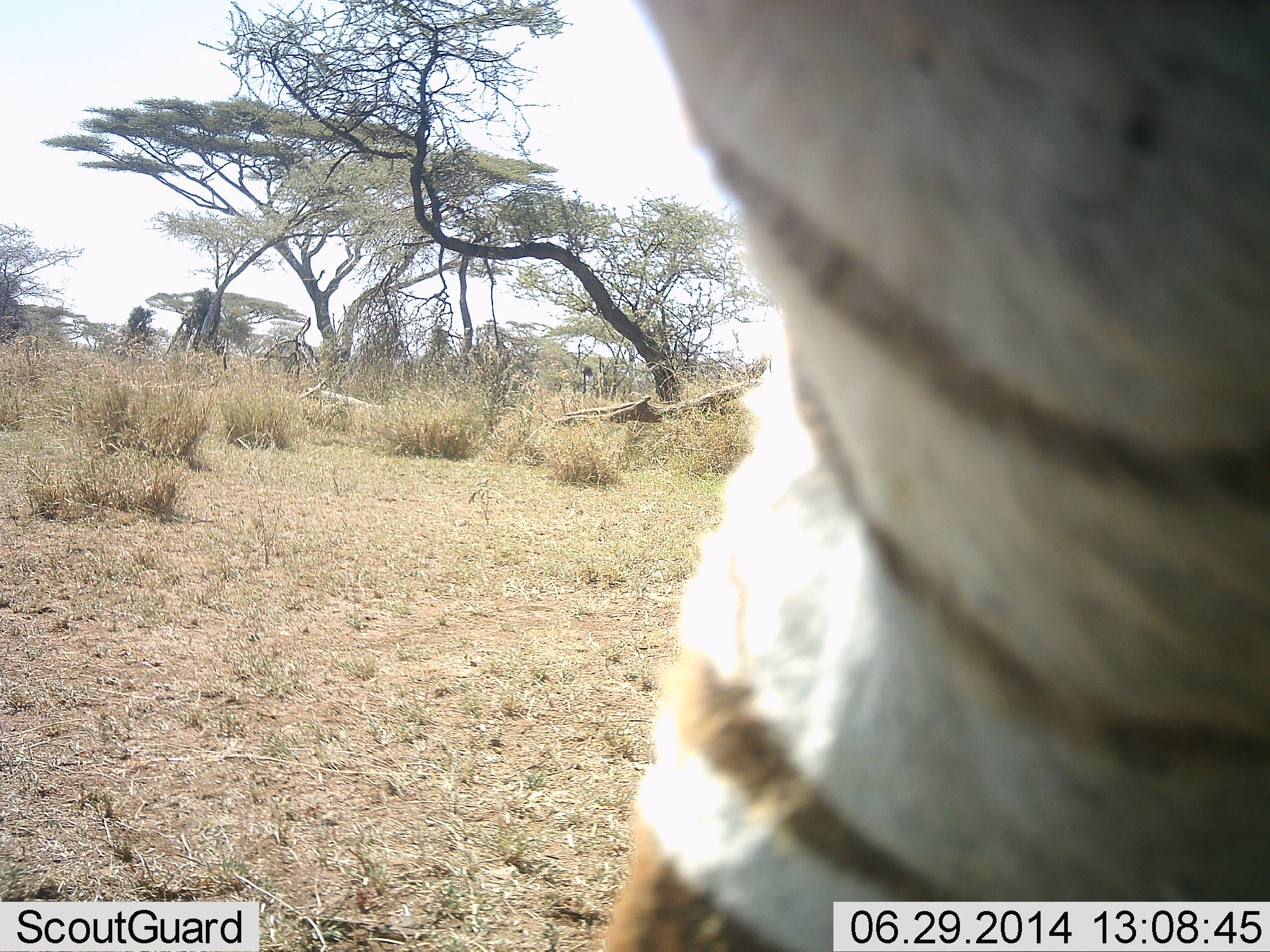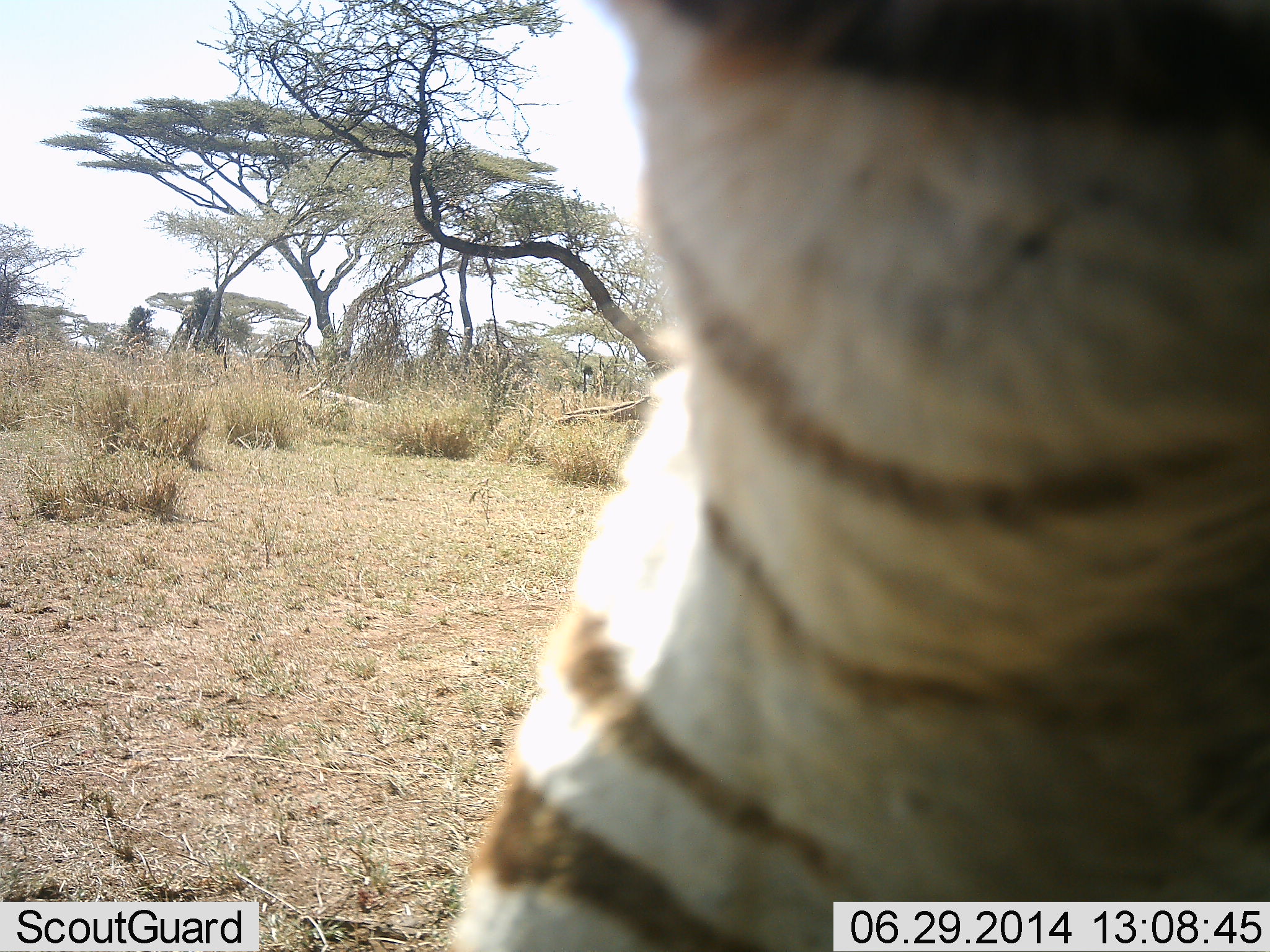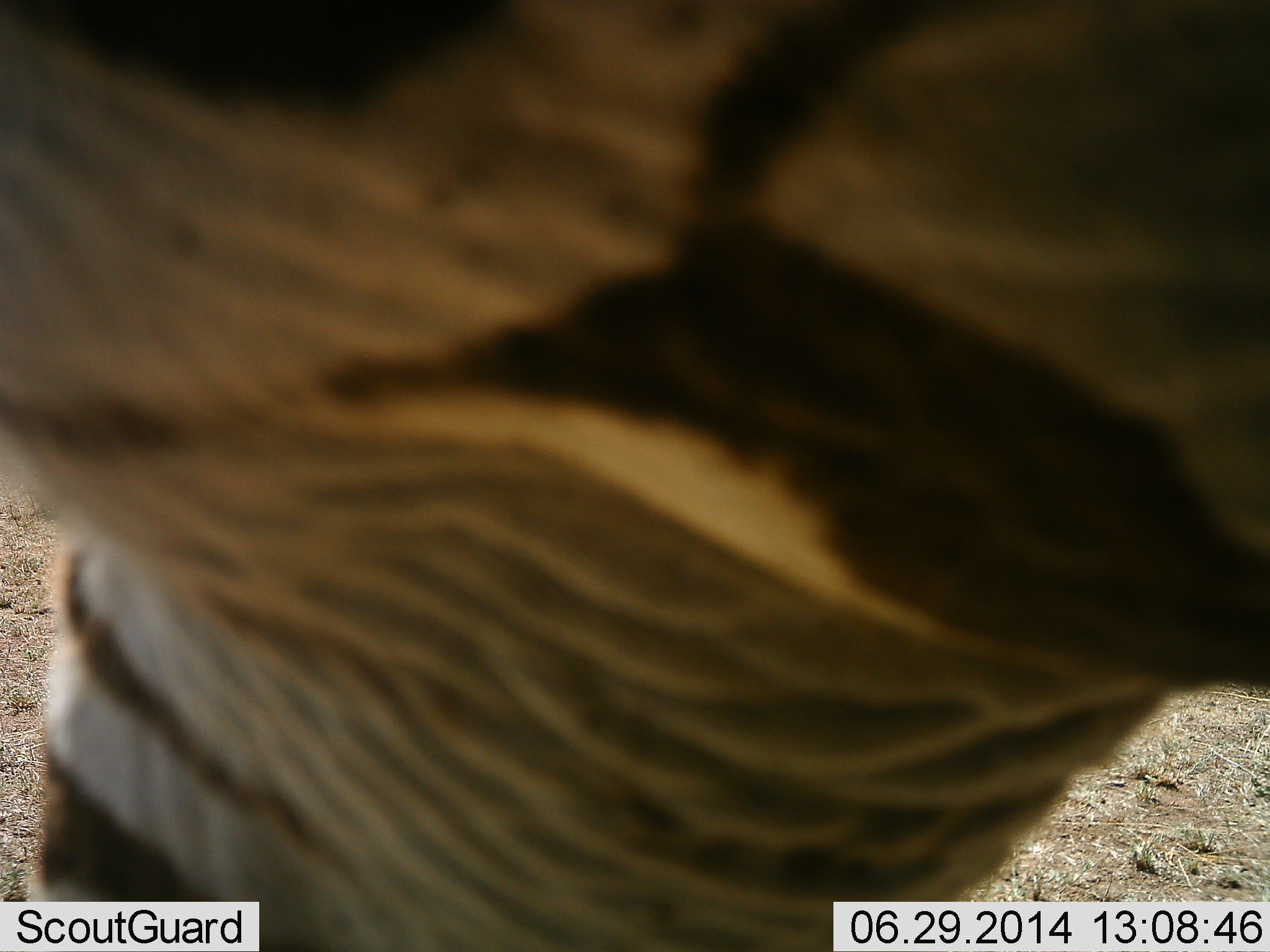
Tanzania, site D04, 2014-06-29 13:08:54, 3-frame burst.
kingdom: Animalia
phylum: Chordata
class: Mammalia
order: Perissodactyla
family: Equidae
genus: Equus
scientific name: Equus quagga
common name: plains zebra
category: zebra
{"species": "zebra (plains zebra) (Equus quagga)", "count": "1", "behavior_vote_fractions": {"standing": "20%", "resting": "0%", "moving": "80%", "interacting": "10%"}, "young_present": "0%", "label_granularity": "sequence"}